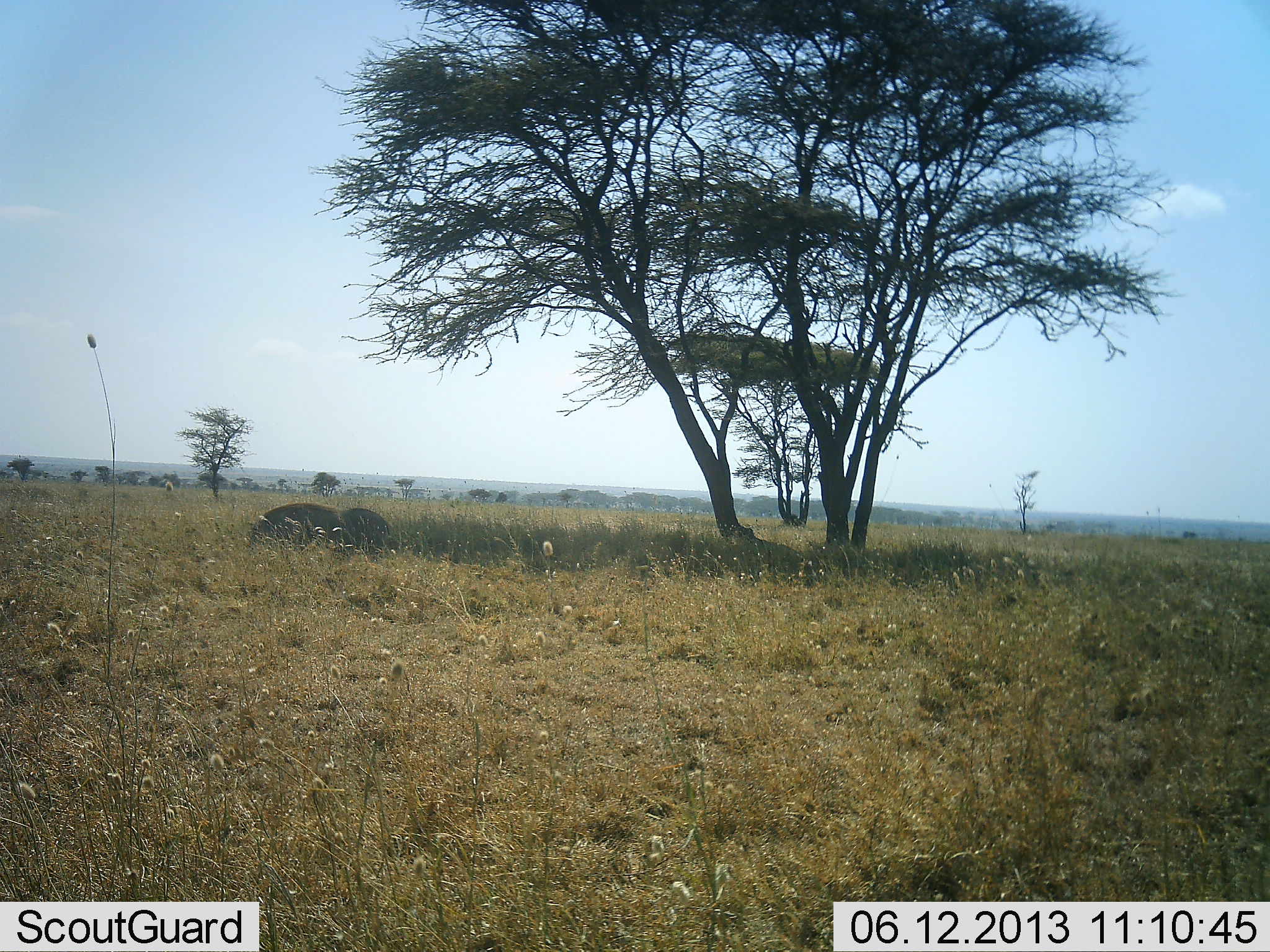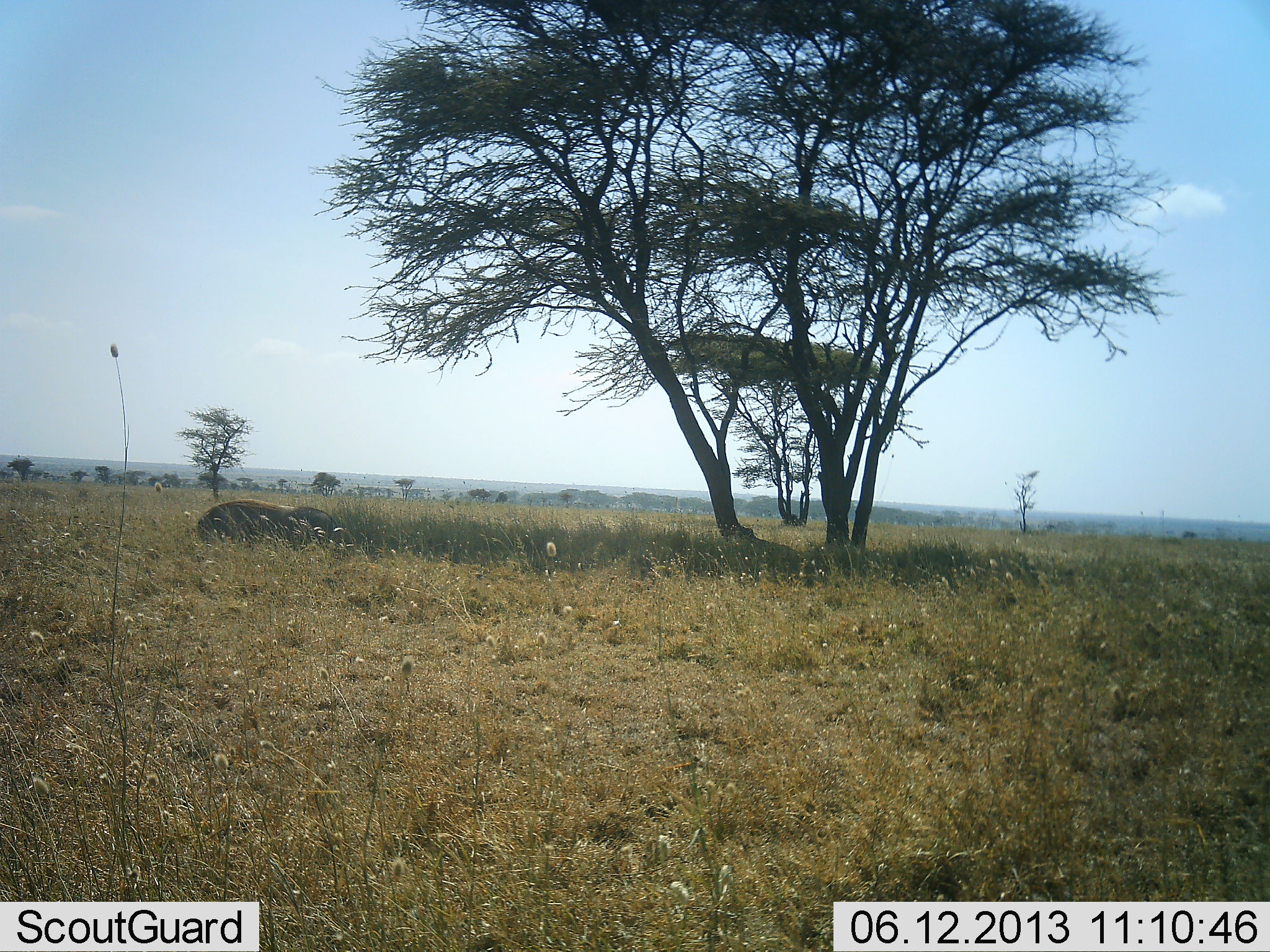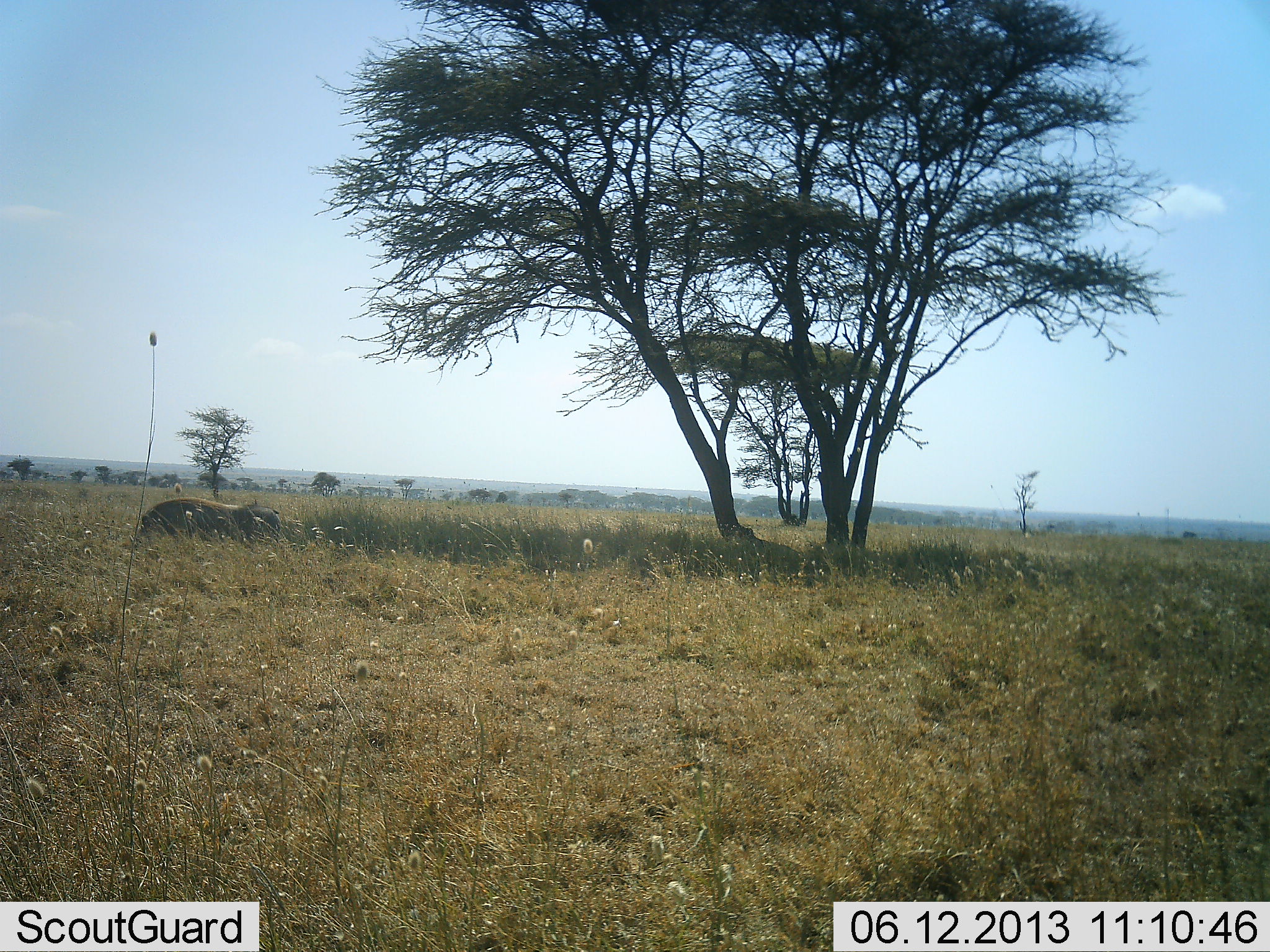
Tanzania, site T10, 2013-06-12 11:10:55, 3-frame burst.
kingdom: Animalia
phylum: Chordata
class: Mammalia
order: Artiodactyla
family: Suidae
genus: Phacochoerus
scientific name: Phacochoerus africanus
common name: warthog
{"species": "warthog (Phacochoerus africanus)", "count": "1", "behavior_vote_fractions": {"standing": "0%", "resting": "0%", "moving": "94%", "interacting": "0%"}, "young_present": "0%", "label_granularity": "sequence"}